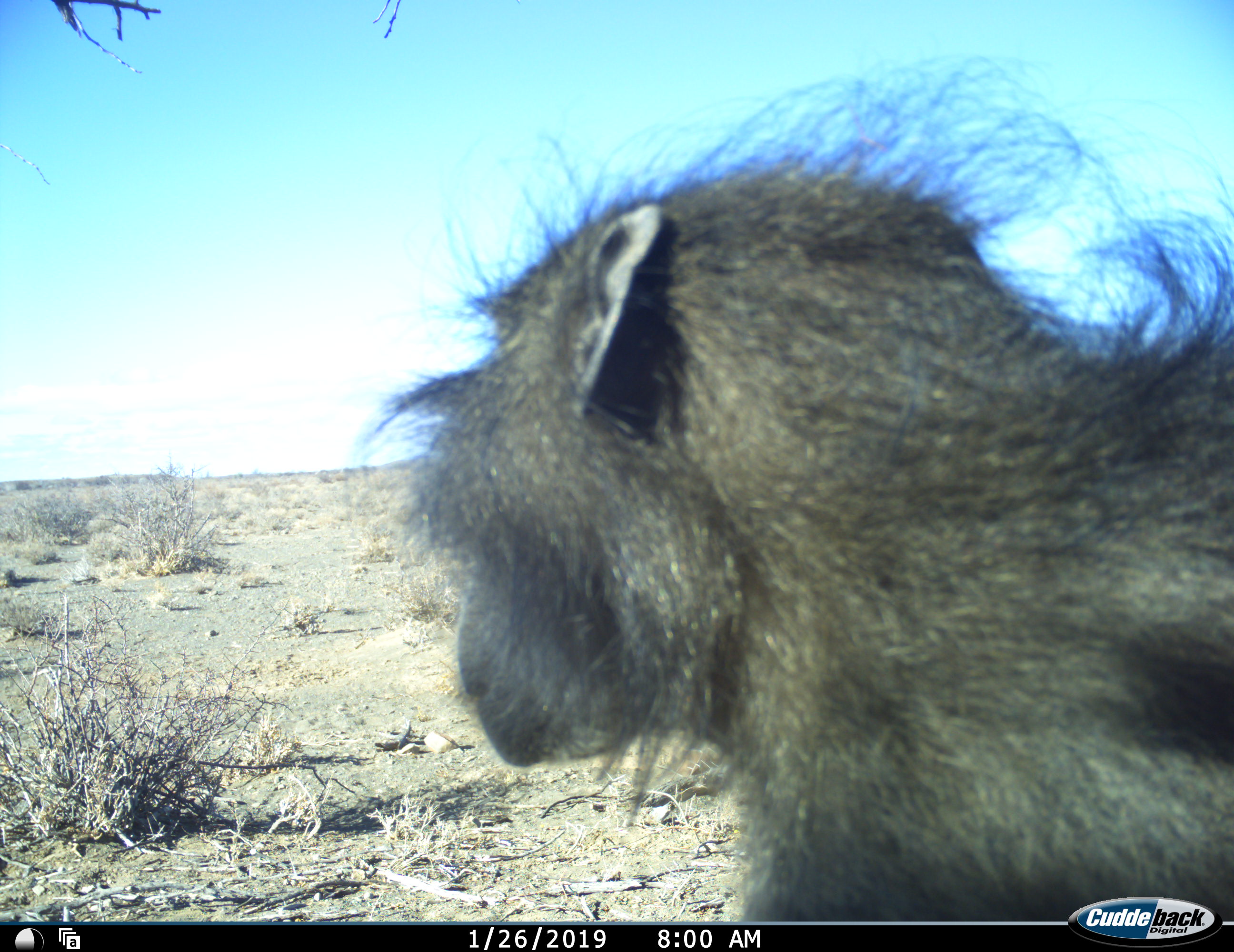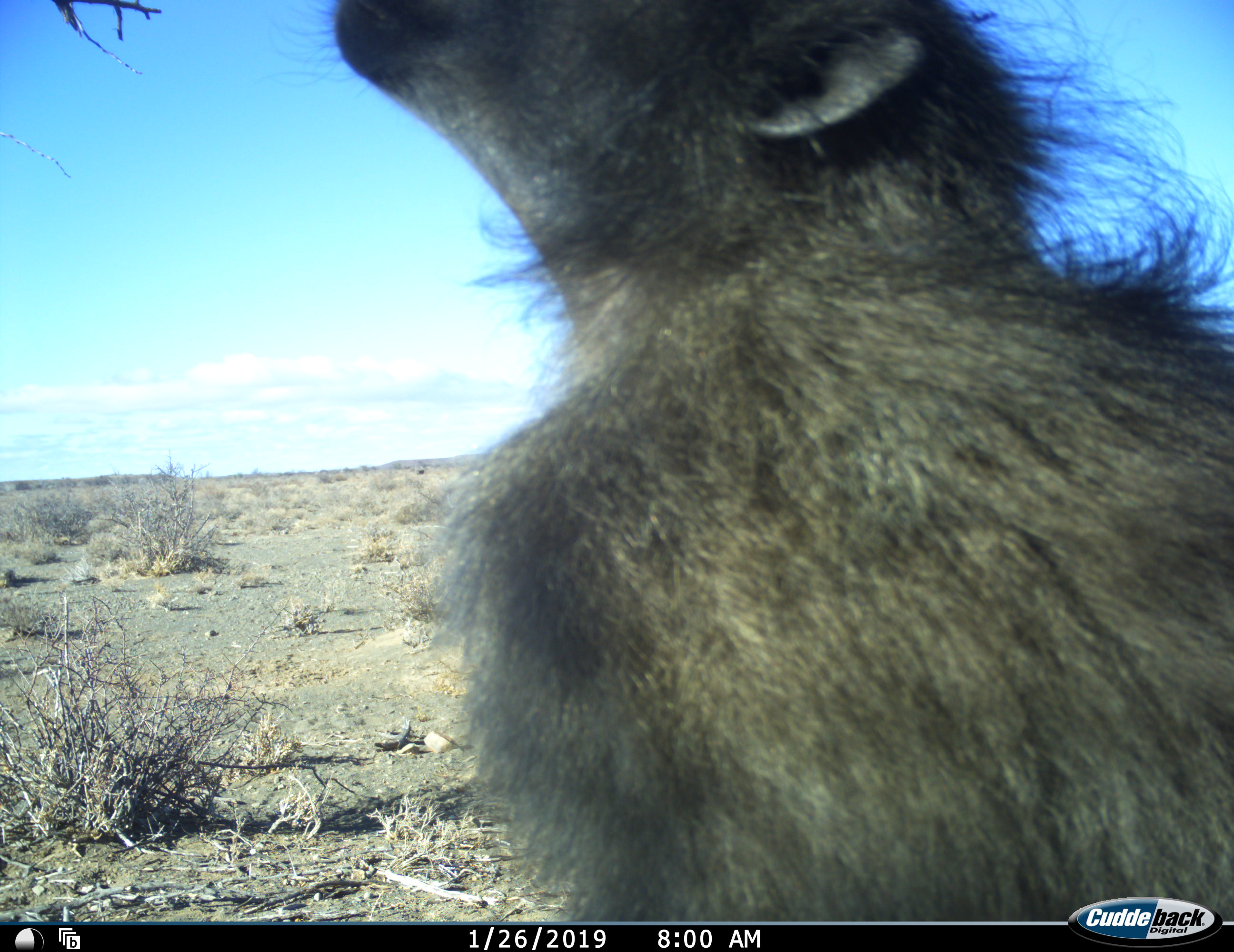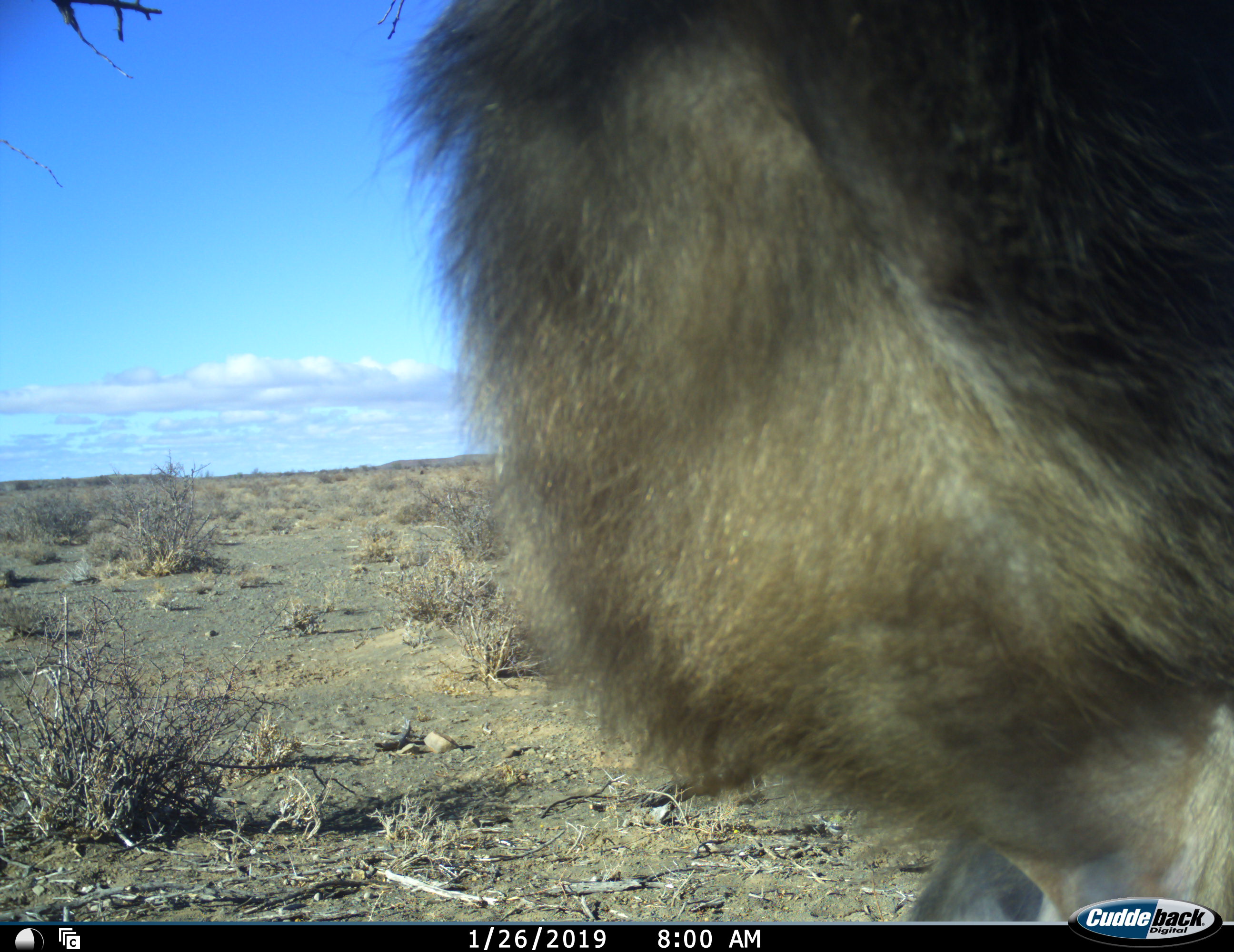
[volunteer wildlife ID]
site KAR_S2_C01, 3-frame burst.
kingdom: Animalia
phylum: Chordata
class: Mammalia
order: Primates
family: Cercopithecidae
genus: Papio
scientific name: Papio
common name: baboon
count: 1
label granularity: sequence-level